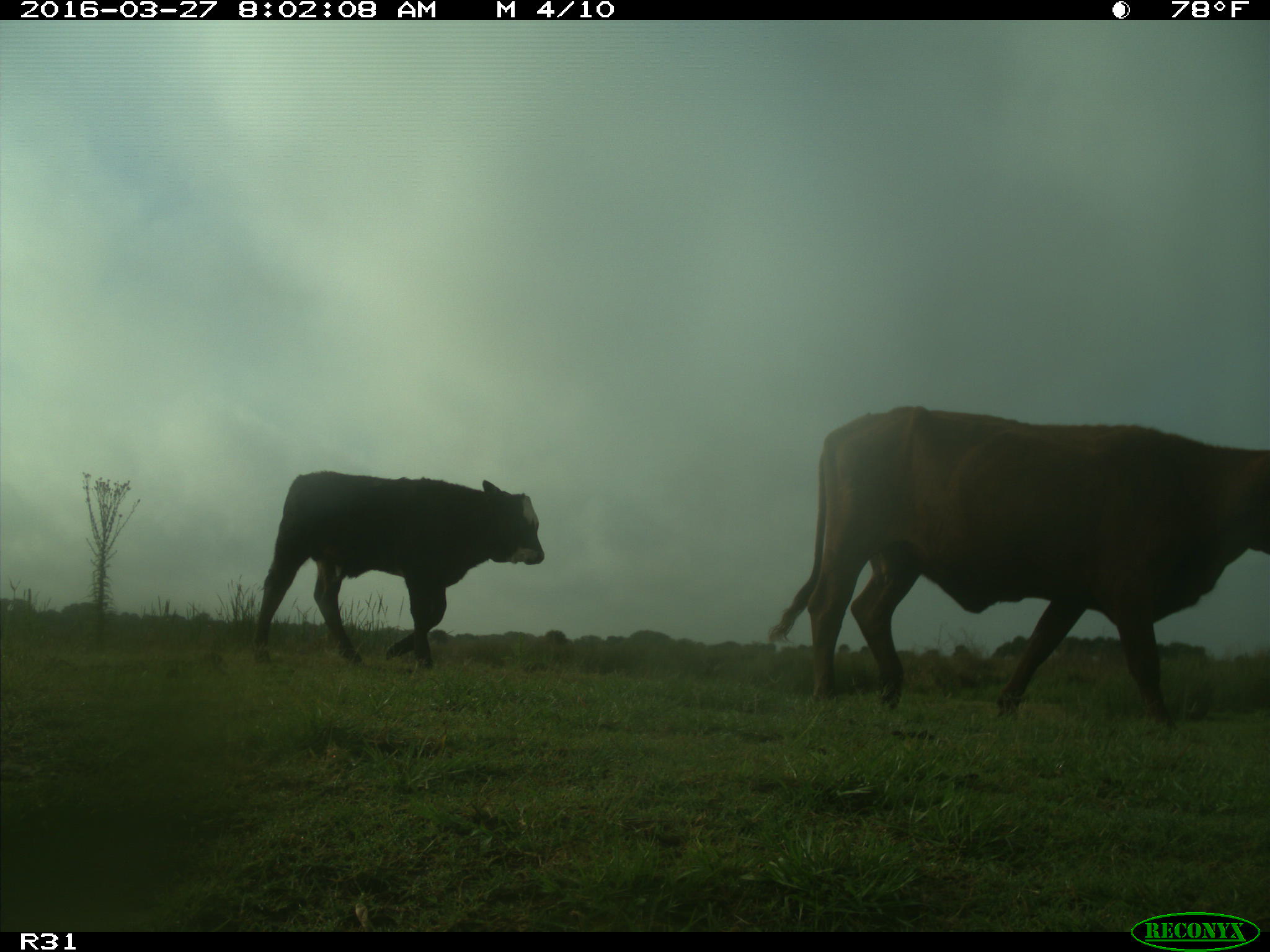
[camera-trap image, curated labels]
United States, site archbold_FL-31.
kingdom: Animalia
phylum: Chordata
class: Mammalia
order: Artiodactyla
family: Bovidae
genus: Bos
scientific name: Bos taurus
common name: domestic cow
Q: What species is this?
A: Bos taurus (domestic cow).